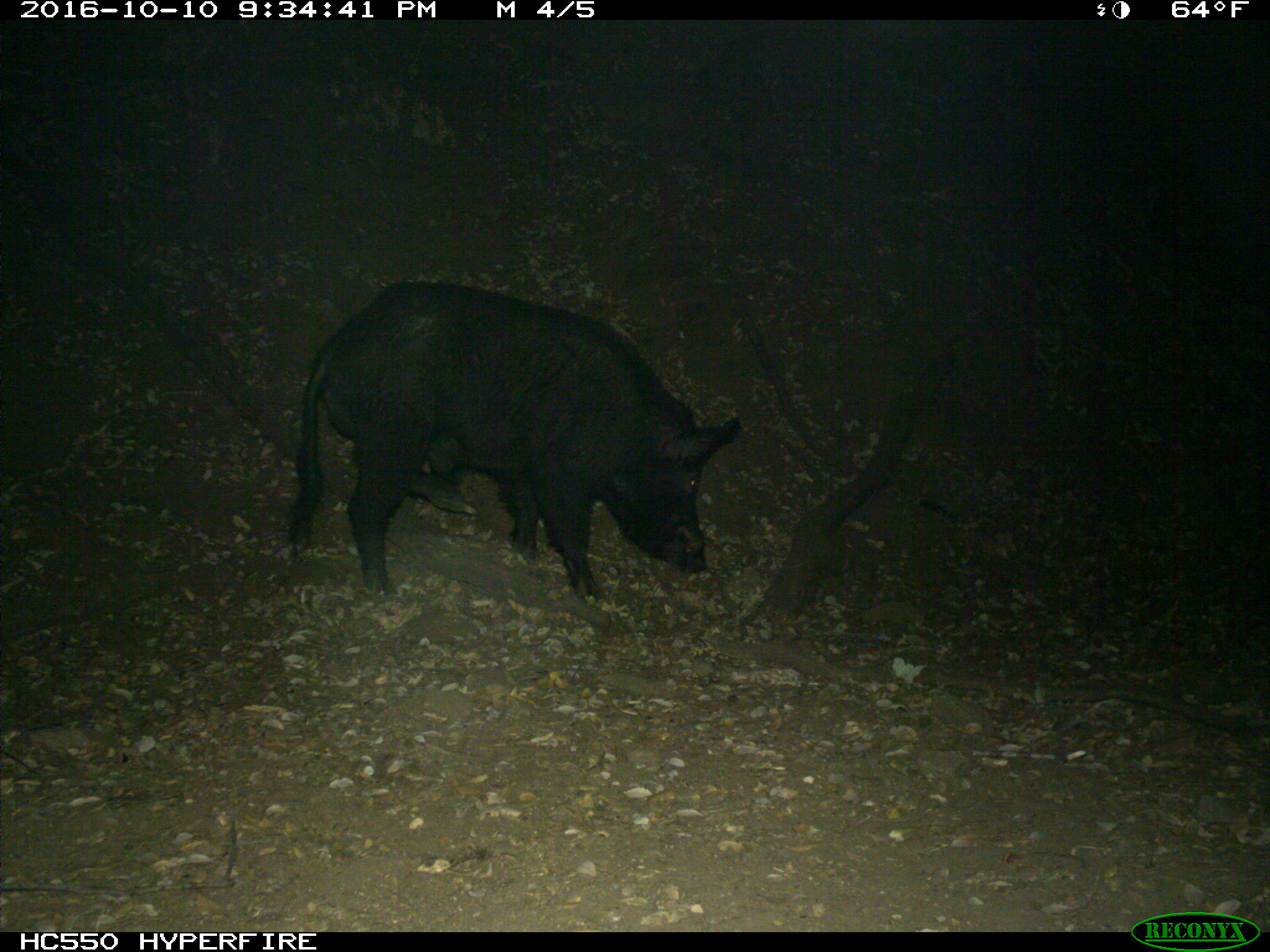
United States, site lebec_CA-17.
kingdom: Animalia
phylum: Chordata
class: Mammalia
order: Artiodactyla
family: Suidae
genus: Sus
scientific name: Sus scrofa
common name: wild boar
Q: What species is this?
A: Sus scrofa (wild boar).